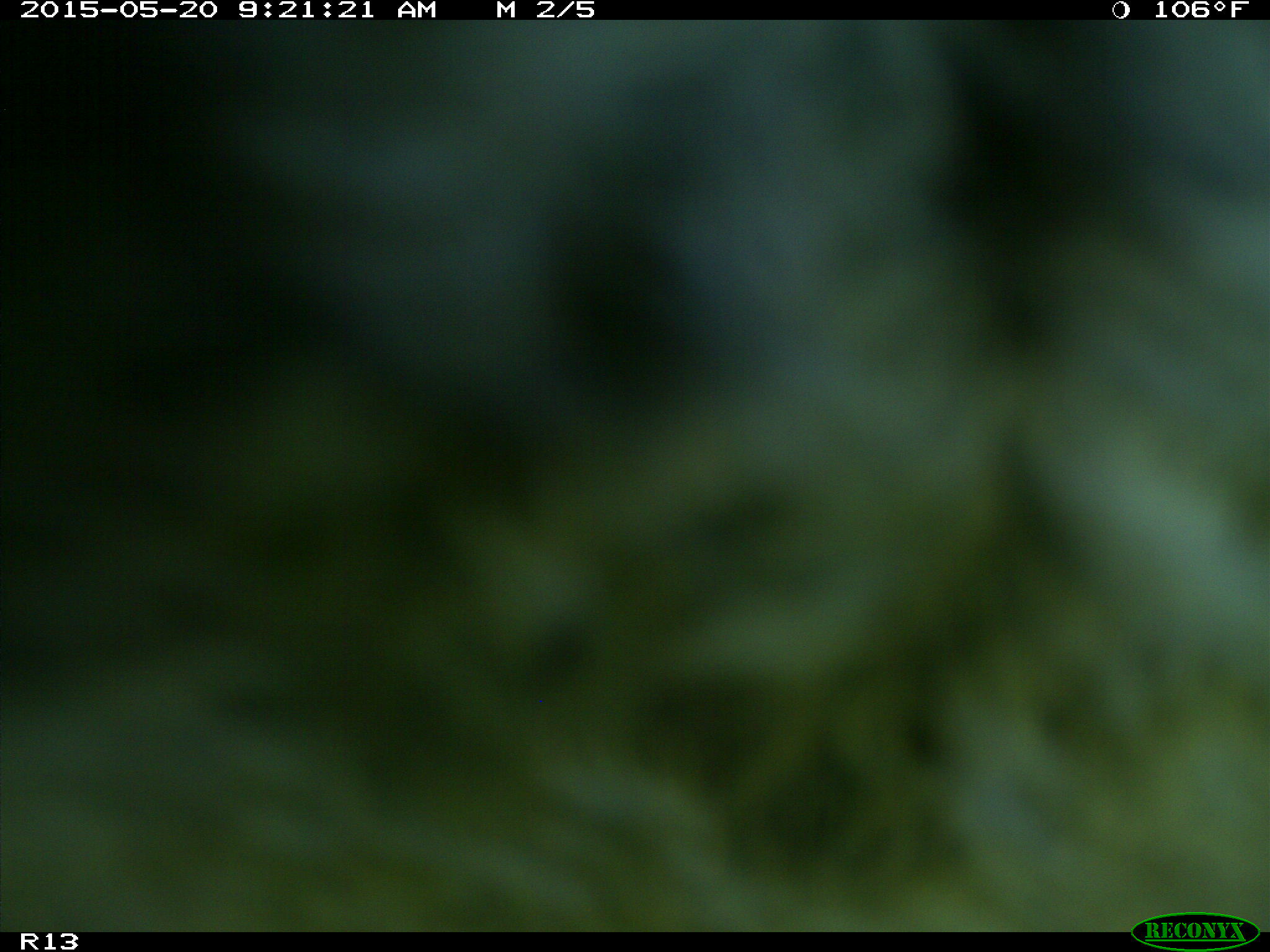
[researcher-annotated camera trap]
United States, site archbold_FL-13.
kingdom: Animalia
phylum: Chordata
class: Mammalia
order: Artiodactyla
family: Bovidae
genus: Bos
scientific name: Bos taurus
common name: domestic cow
Bos taurus (domestic cow).